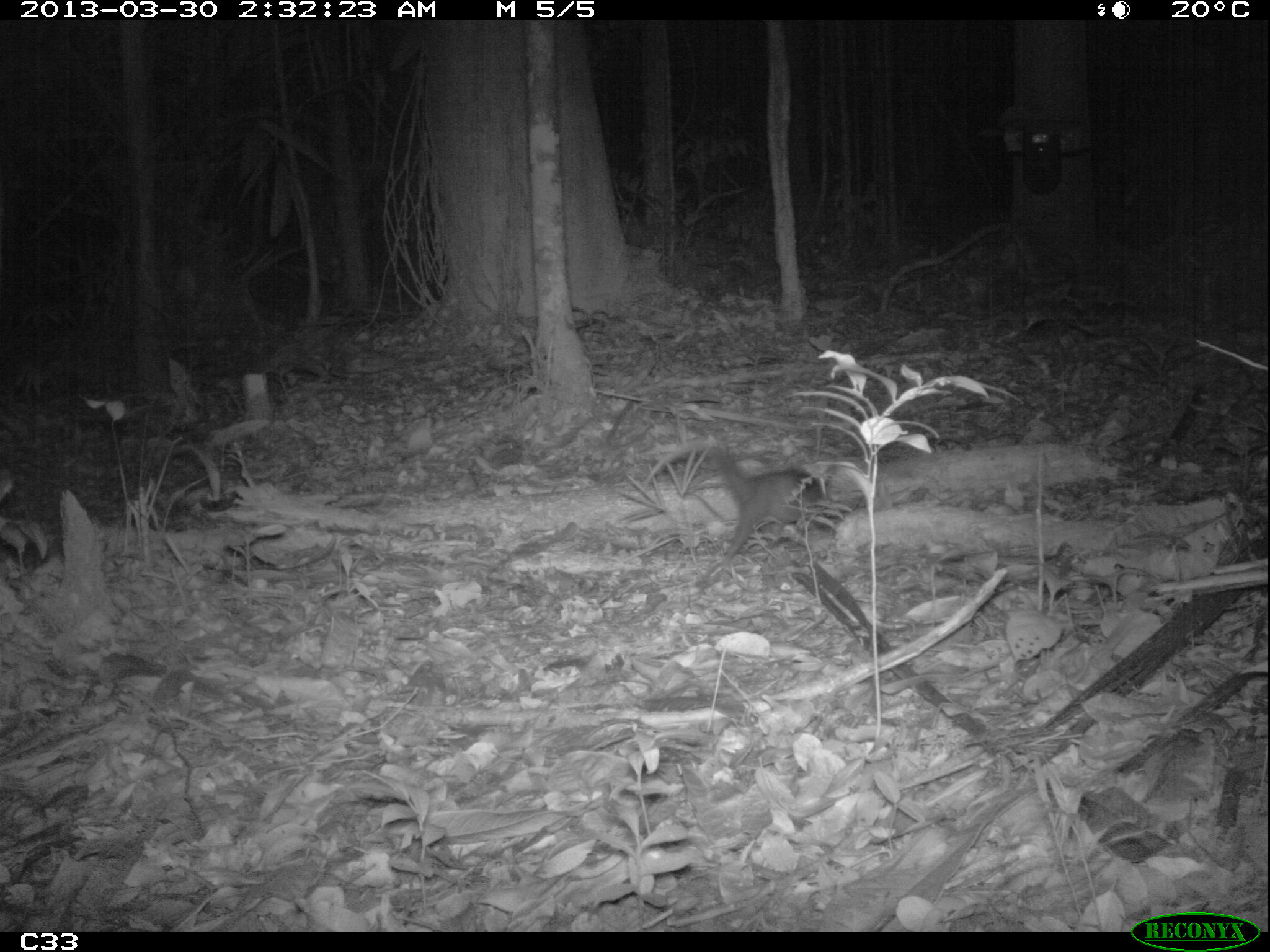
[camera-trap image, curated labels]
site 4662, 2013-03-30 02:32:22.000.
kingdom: Animalia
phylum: Chordata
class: Mammalia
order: Didelphimorphia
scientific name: Didelphimorphia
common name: opossum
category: unknown opossum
Unknown opossum (opossum) (Didelphimorphia), count 1.